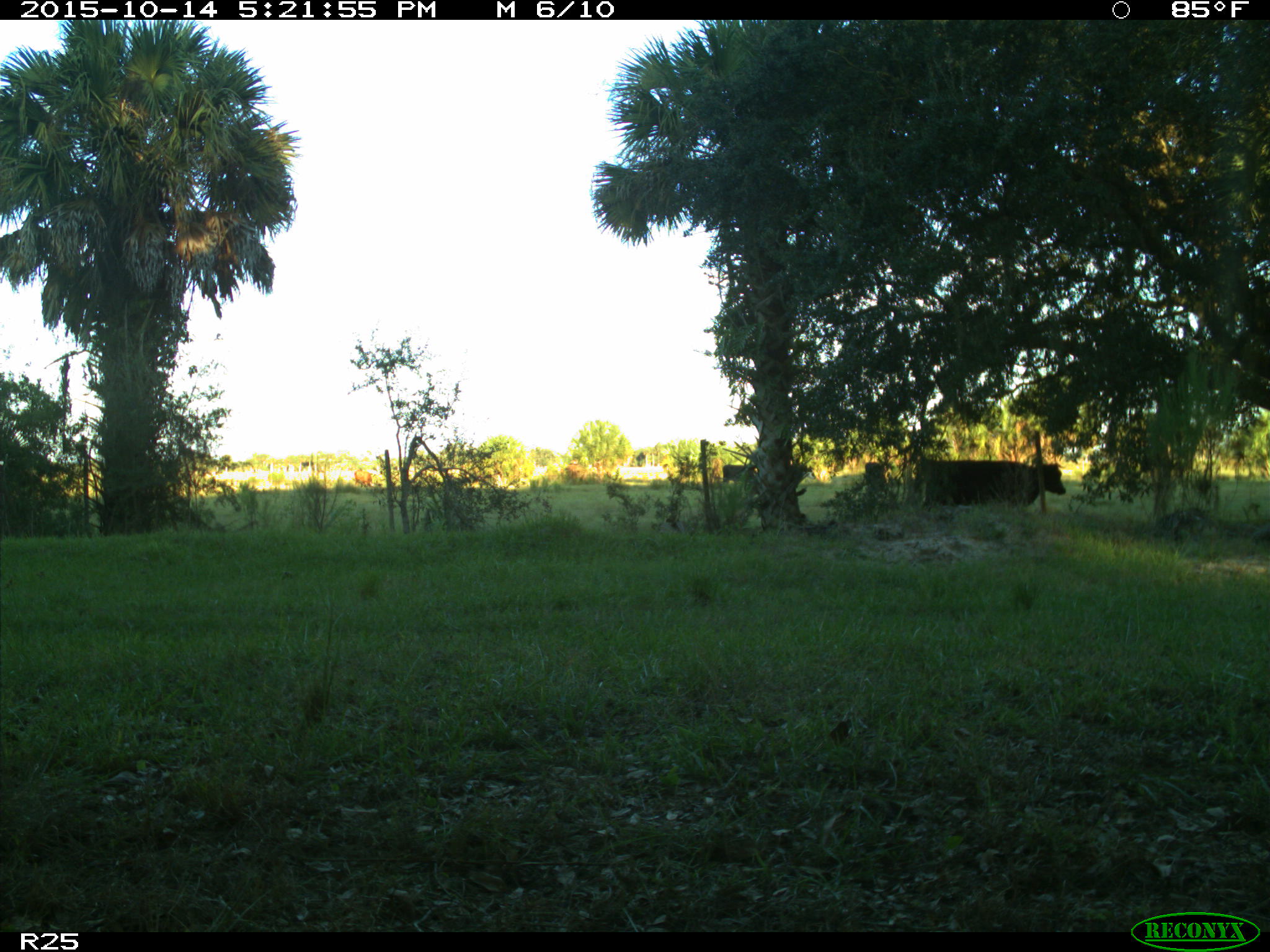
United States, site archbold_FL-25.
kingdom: Animalia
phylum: Chordata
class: Mammalia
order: Artiodactyla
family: Bovidae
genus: Bos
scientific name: Bos taurus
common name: domestic cow